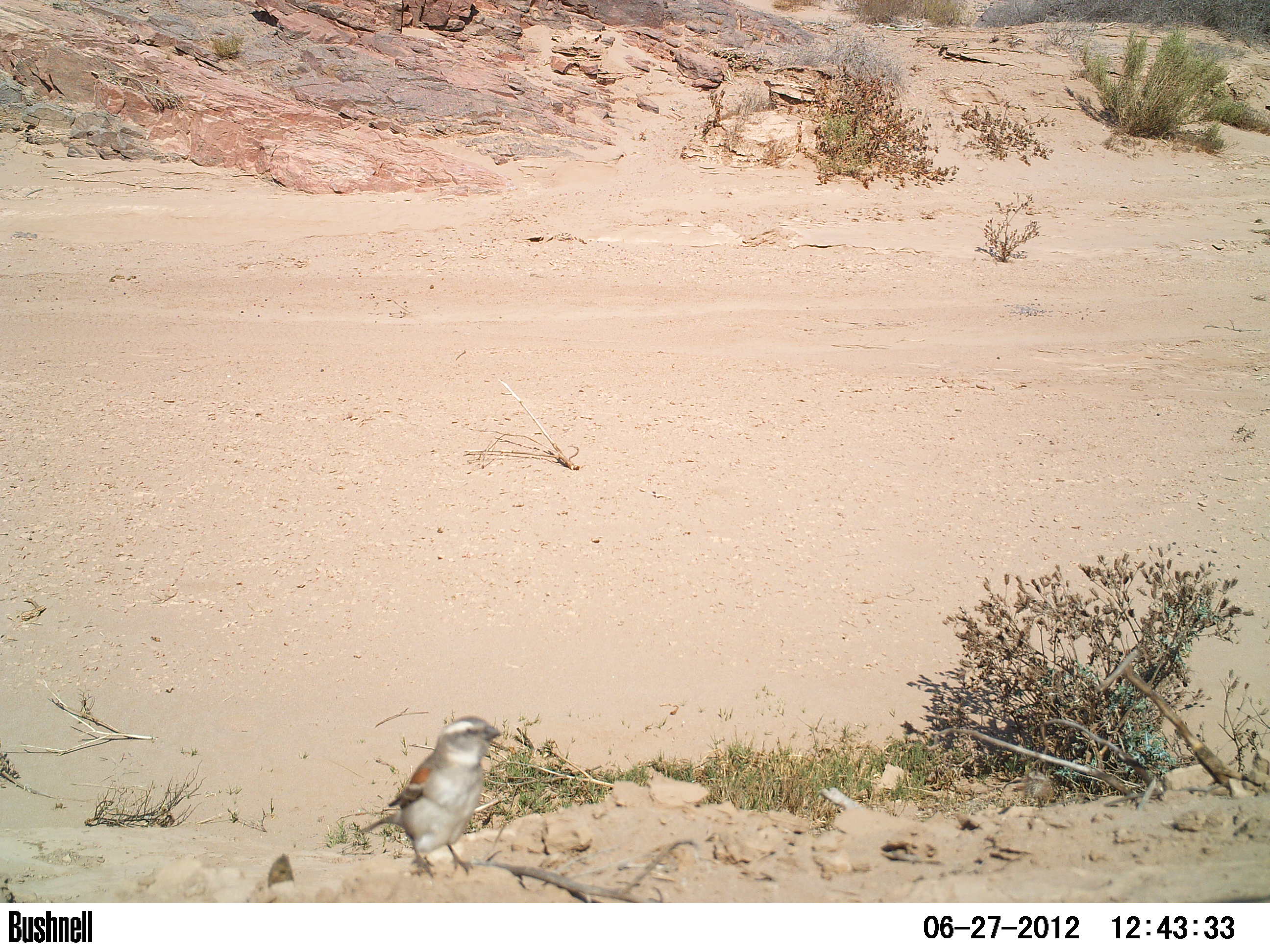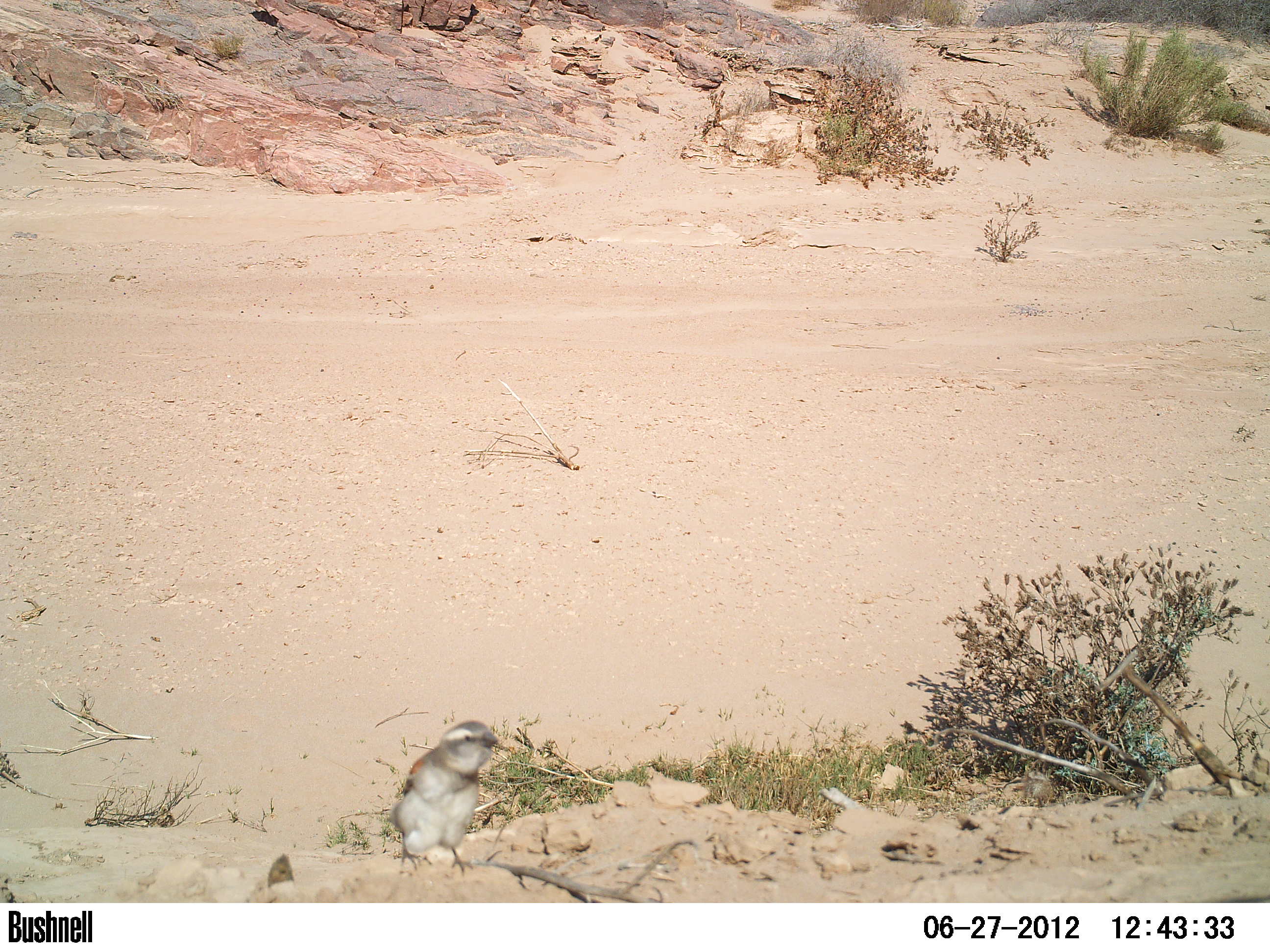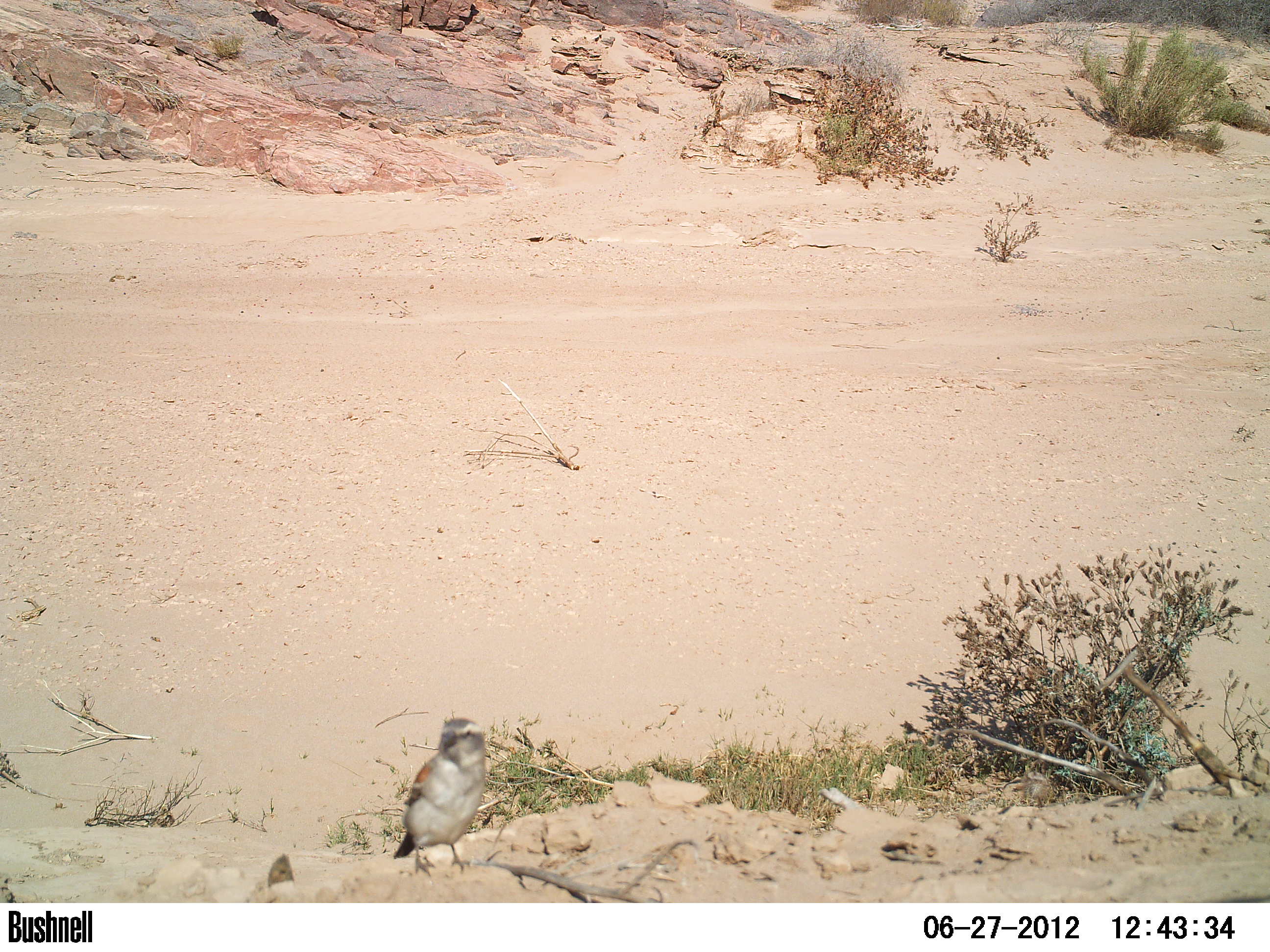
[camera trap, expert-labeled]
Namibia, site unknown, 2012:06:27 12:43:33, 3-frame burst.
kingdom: Animalia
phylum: Chordata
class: Aves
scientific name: Aves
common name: birds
Aves (birds).